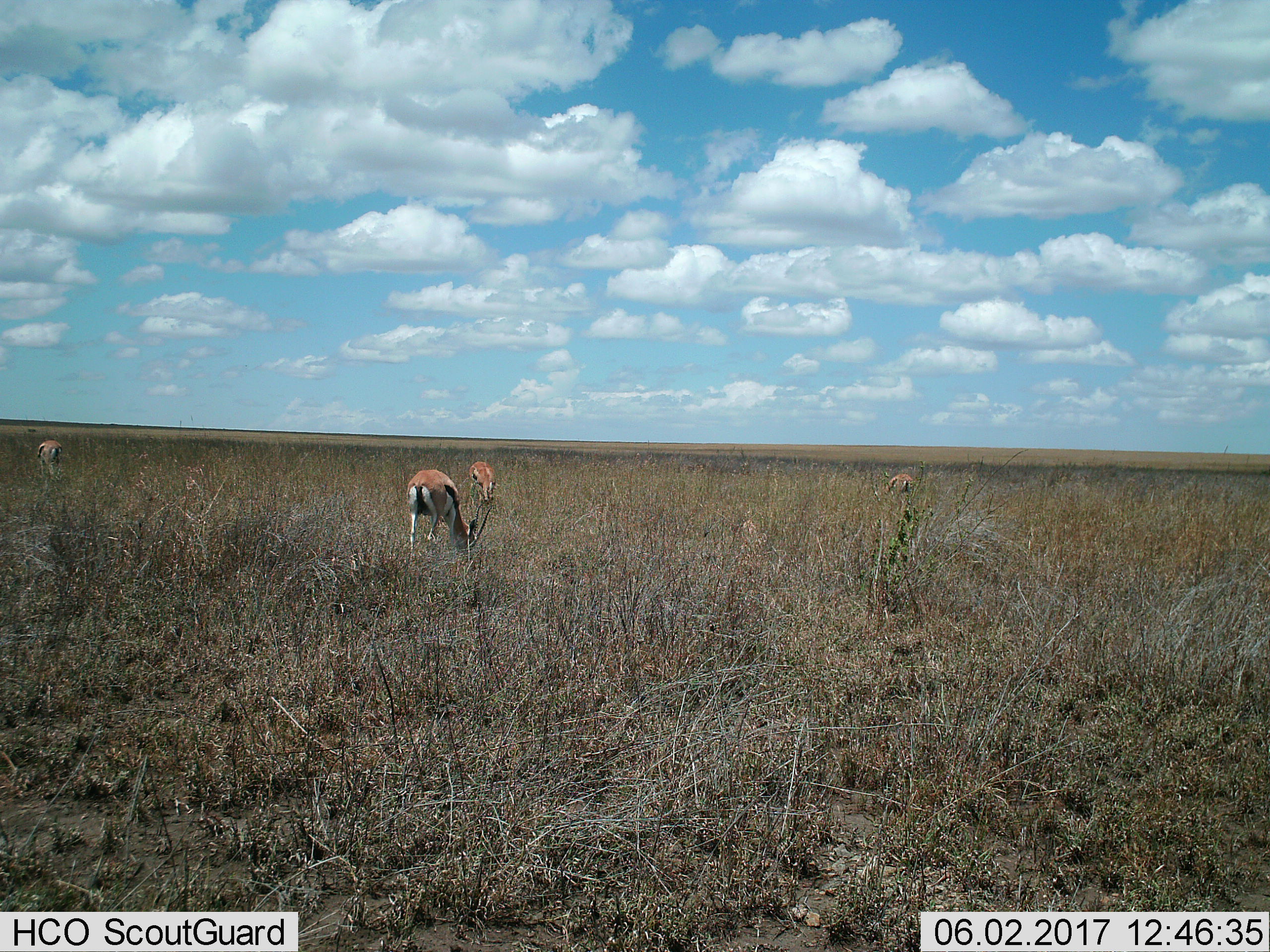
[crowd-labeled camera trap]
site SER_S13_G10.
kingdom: Animalia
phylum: Chordata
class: Mammalia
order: Artiodactyla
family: Bovidae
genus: Eudorcas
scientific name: Eudorcas thomsonii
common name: thomson's gazelle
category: gazellethomsons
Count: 4.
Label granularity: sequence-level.